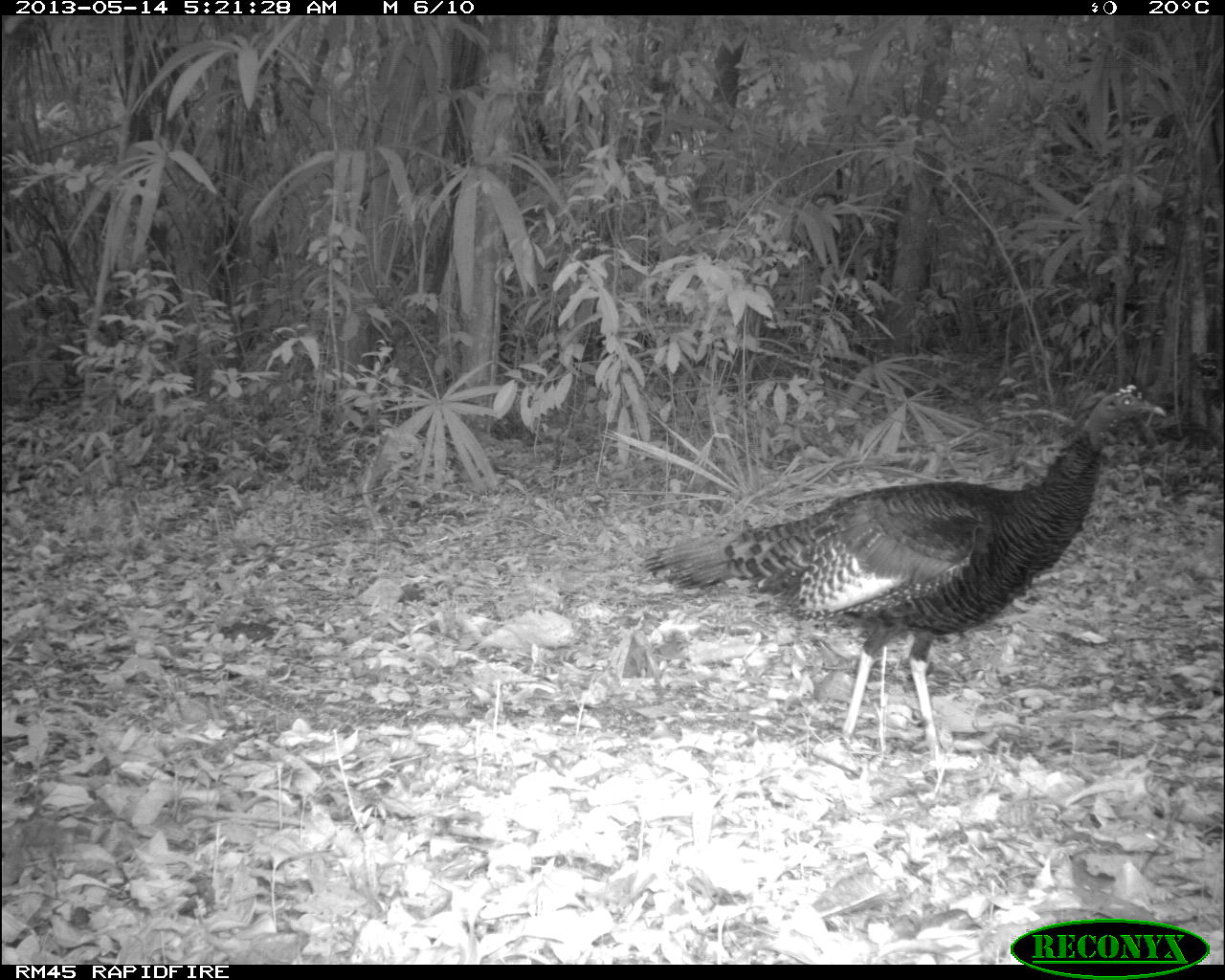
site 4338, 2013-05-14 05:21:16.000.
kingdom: Animalia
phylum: Chordata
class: Aves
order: Galliformes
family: Phasianidae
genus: Meleagris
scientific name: Meleagris ocellata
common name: ocellated turkey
Meleagris ocellata (ocellated turkey), count 1, sex male.